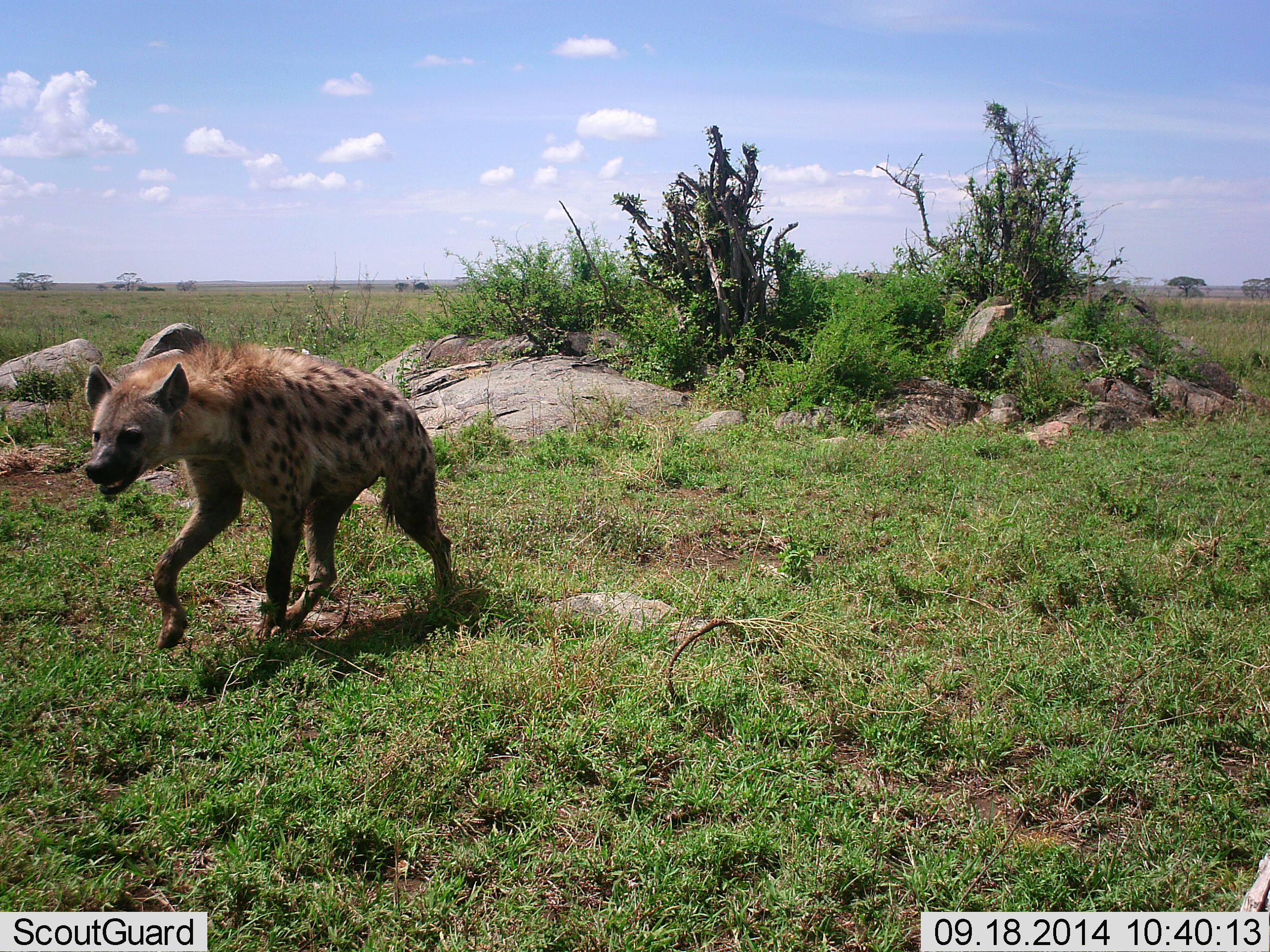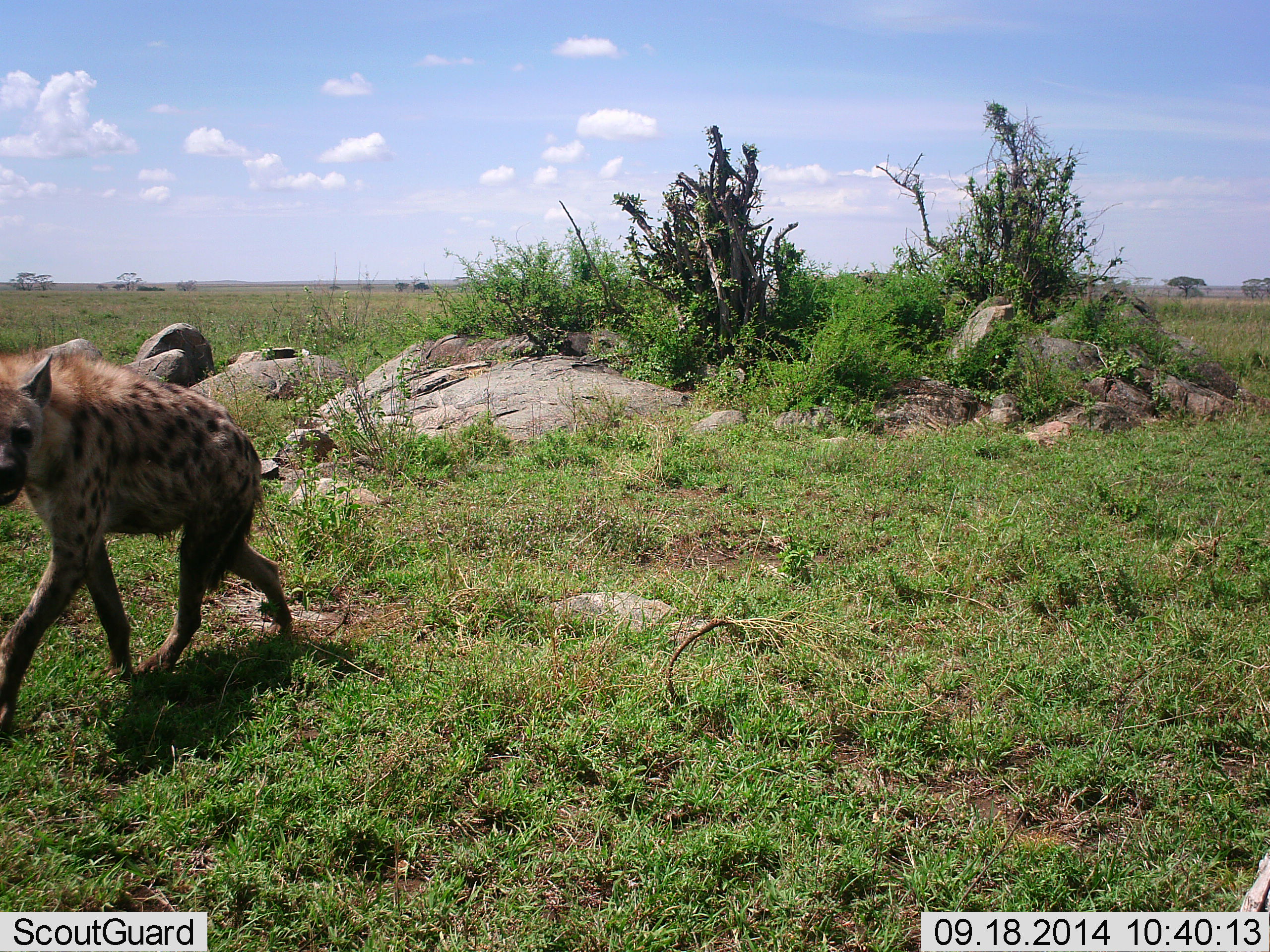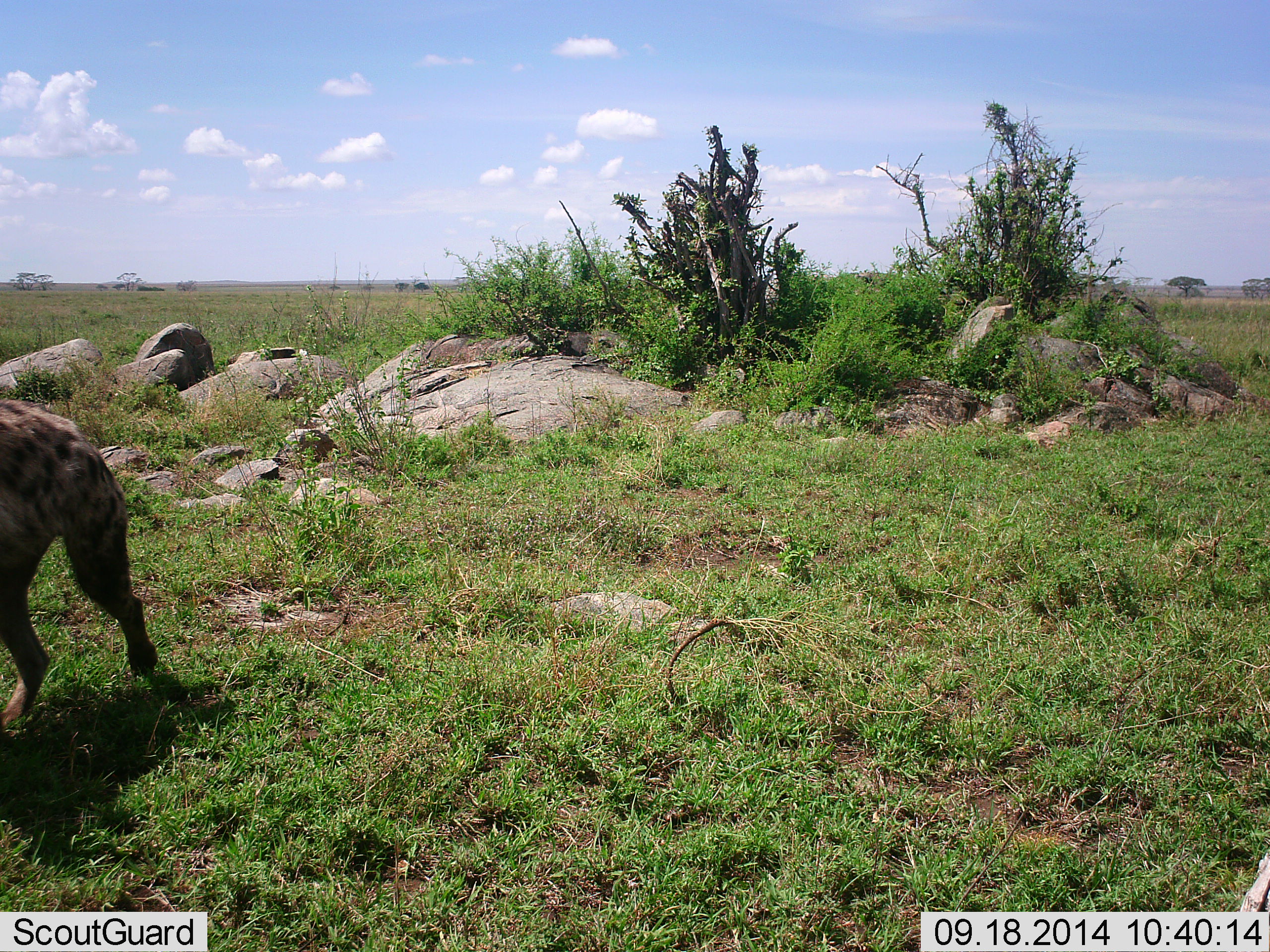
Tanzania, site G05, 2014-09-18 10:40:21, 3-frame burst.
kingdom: Animalia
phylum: Chordata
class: Mammalia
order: Carnivora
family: Hyaenidae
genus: Crocuta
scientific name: Crocuta crocuta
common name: spotted hyena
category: hyenaspotted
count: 1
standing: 0%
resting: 0%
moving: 100%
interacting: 0%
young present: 0%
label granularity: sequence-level